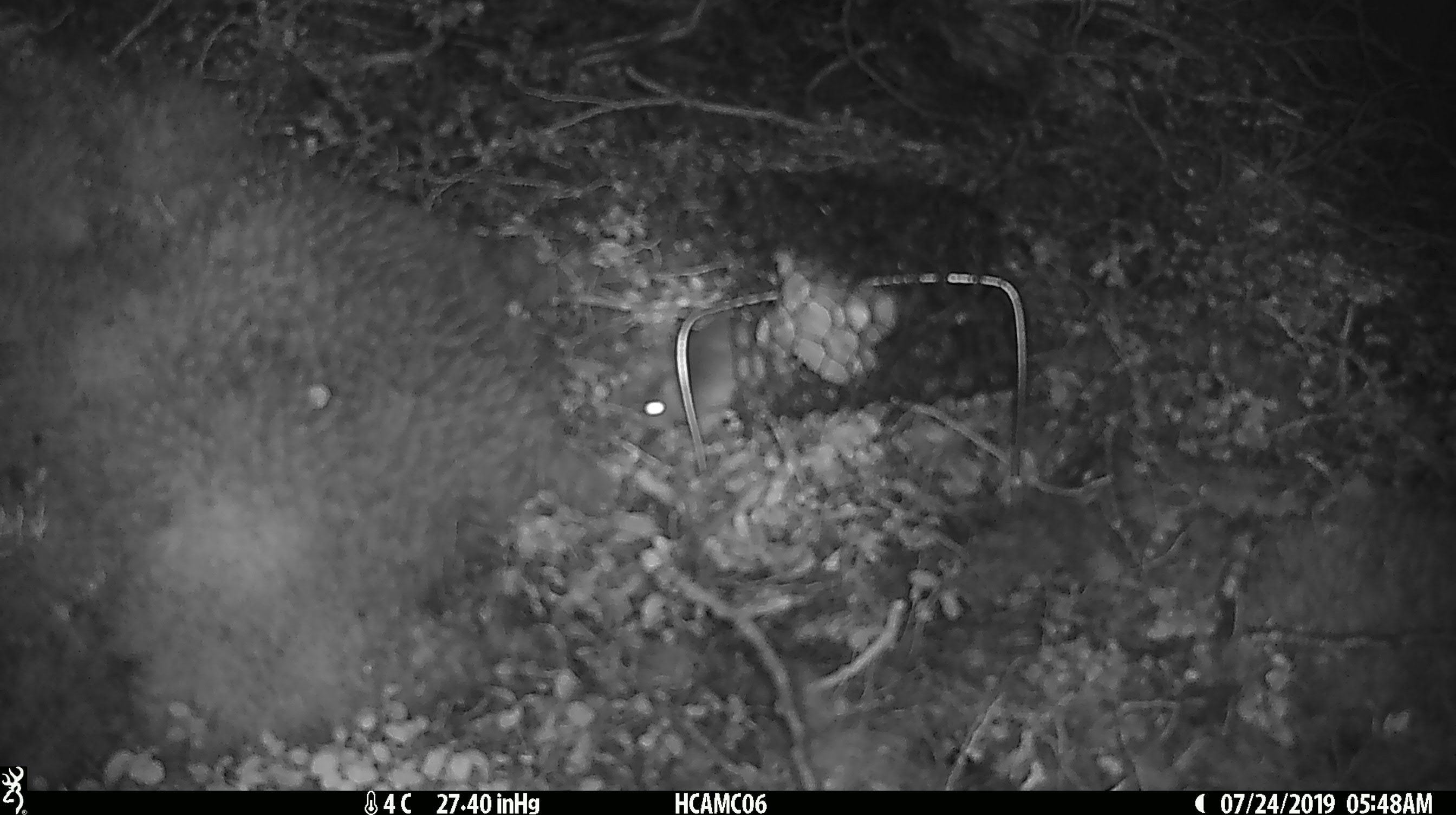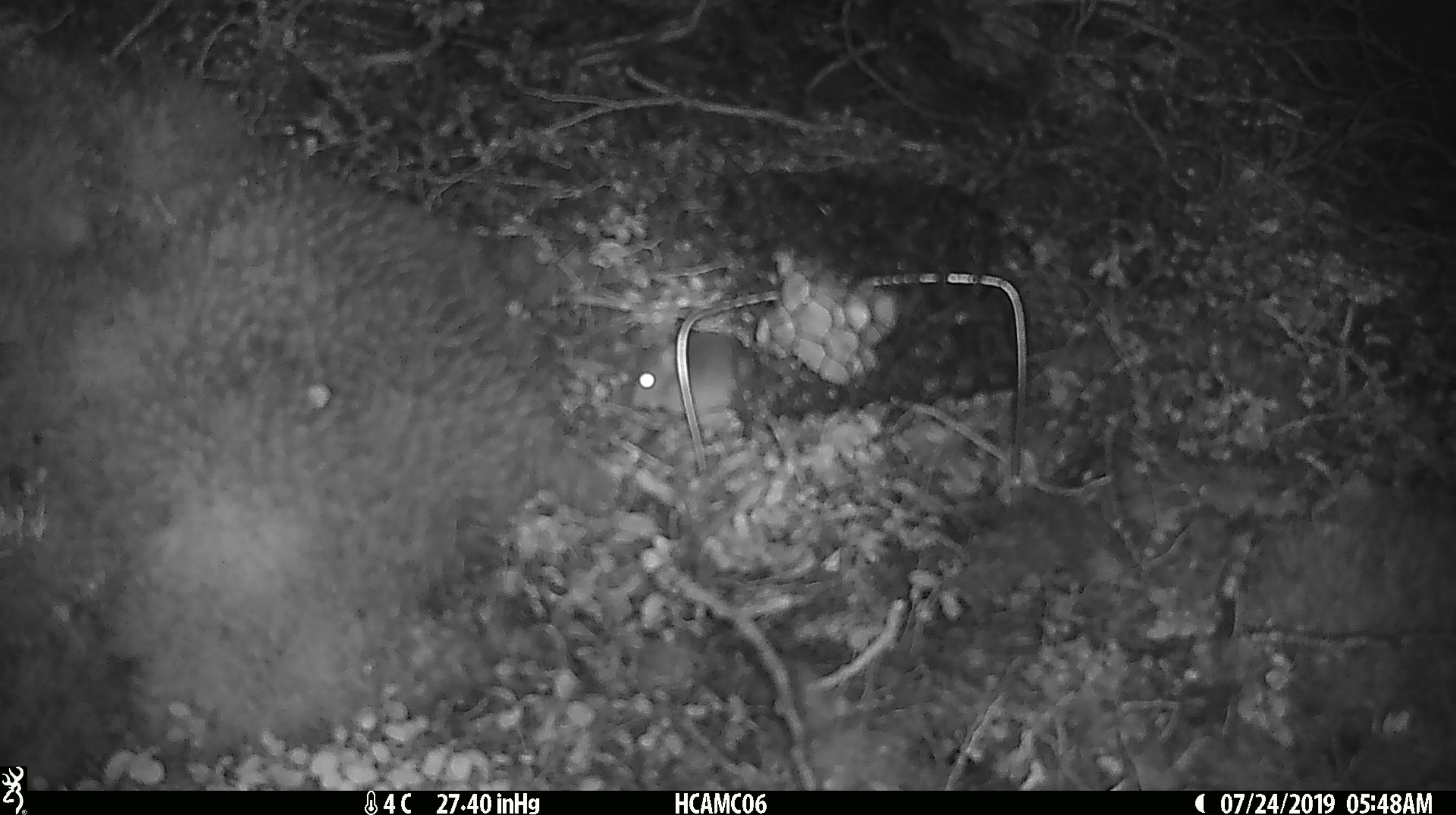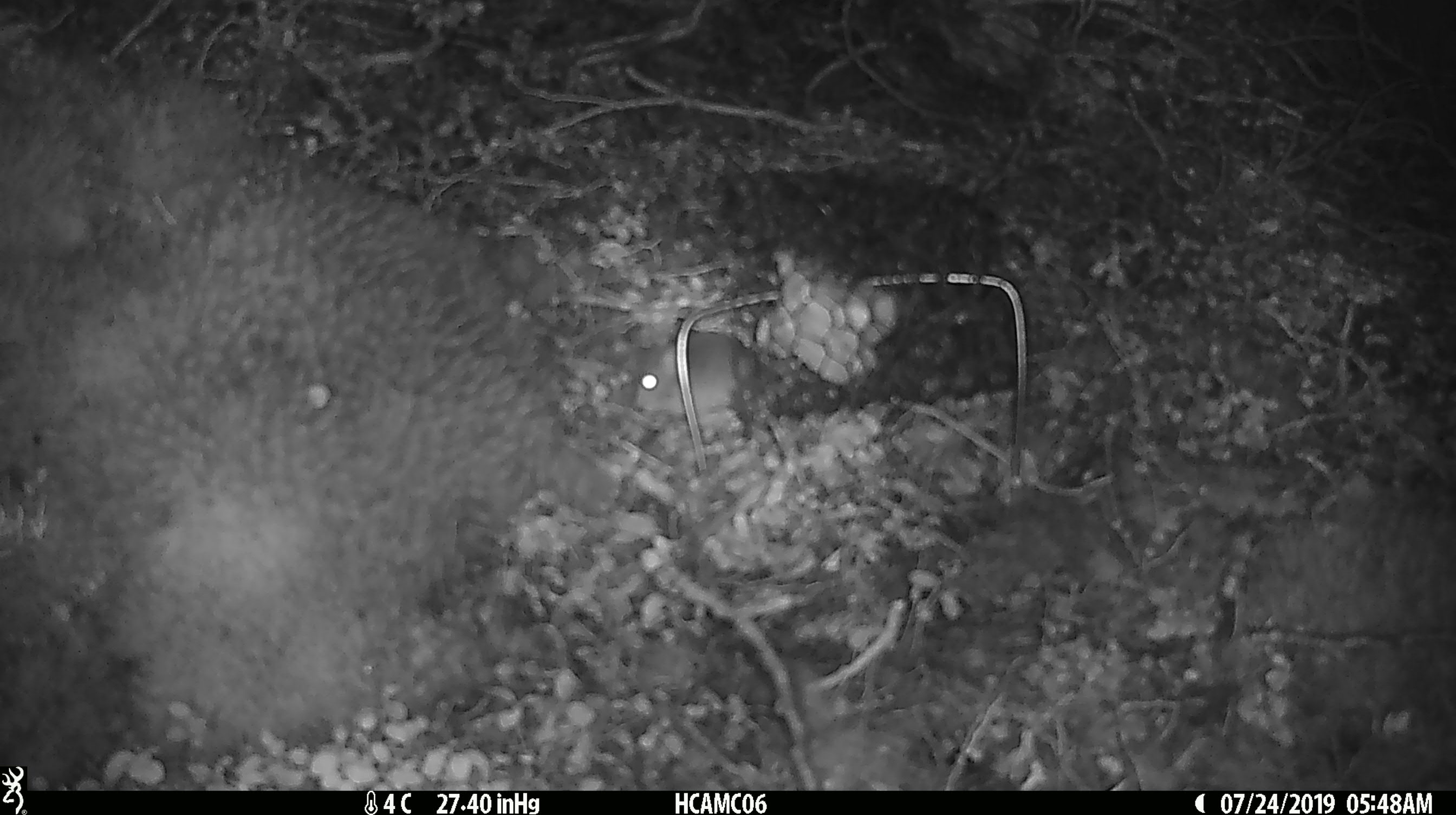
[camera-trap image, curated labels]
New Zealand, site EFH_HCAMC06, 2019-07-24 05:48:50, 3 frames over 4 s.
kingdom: Animalia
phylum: Chordata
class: Mammalia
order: Rodentia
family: Muridae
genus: Mus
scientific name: Mus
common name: mouse